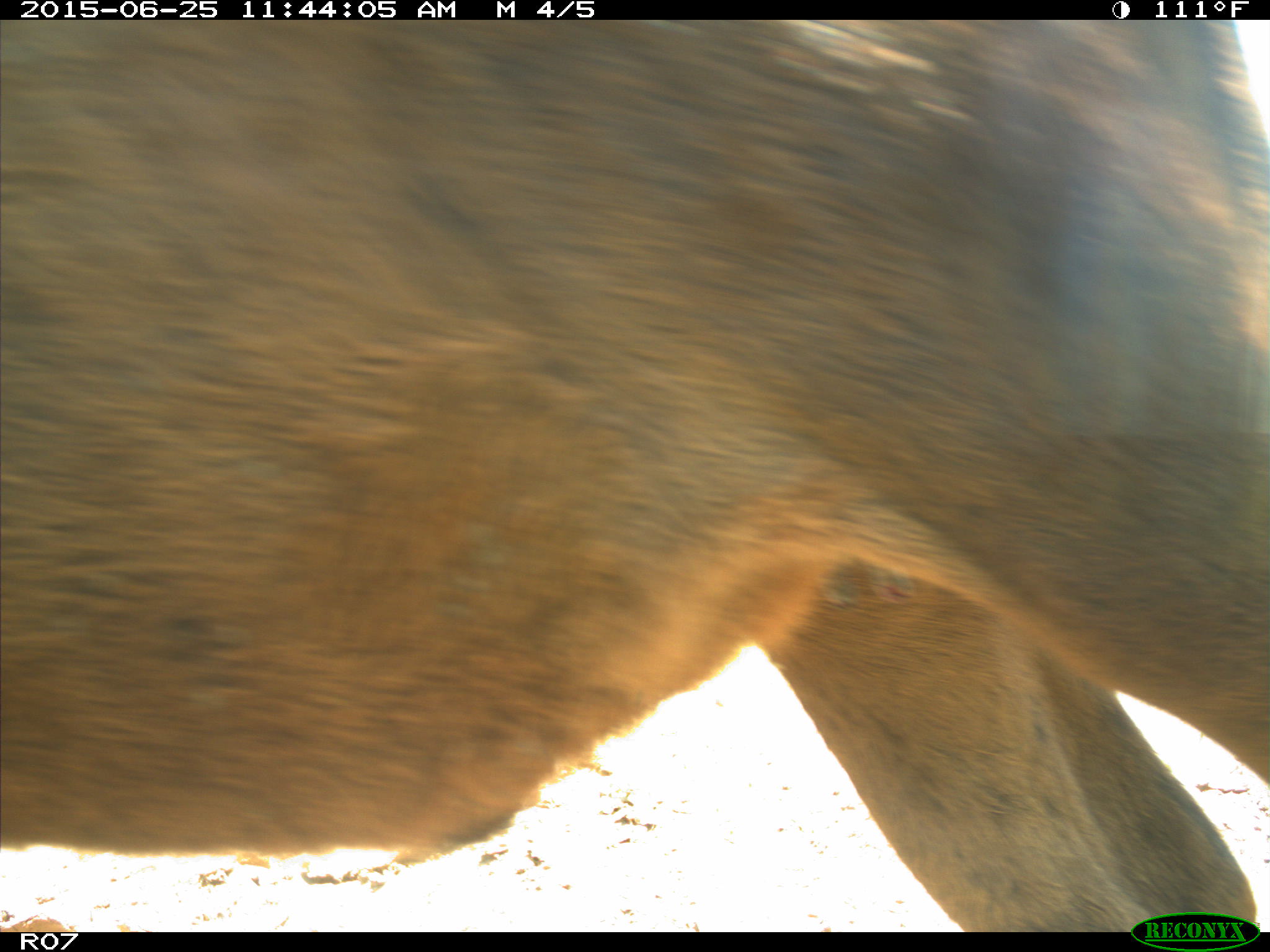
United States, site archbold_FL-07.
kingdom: Animalia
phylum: Chordata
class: Mammalia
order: Artiodactyla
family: Bovidae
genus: Bos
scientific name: Bos taurus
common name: domestic cow